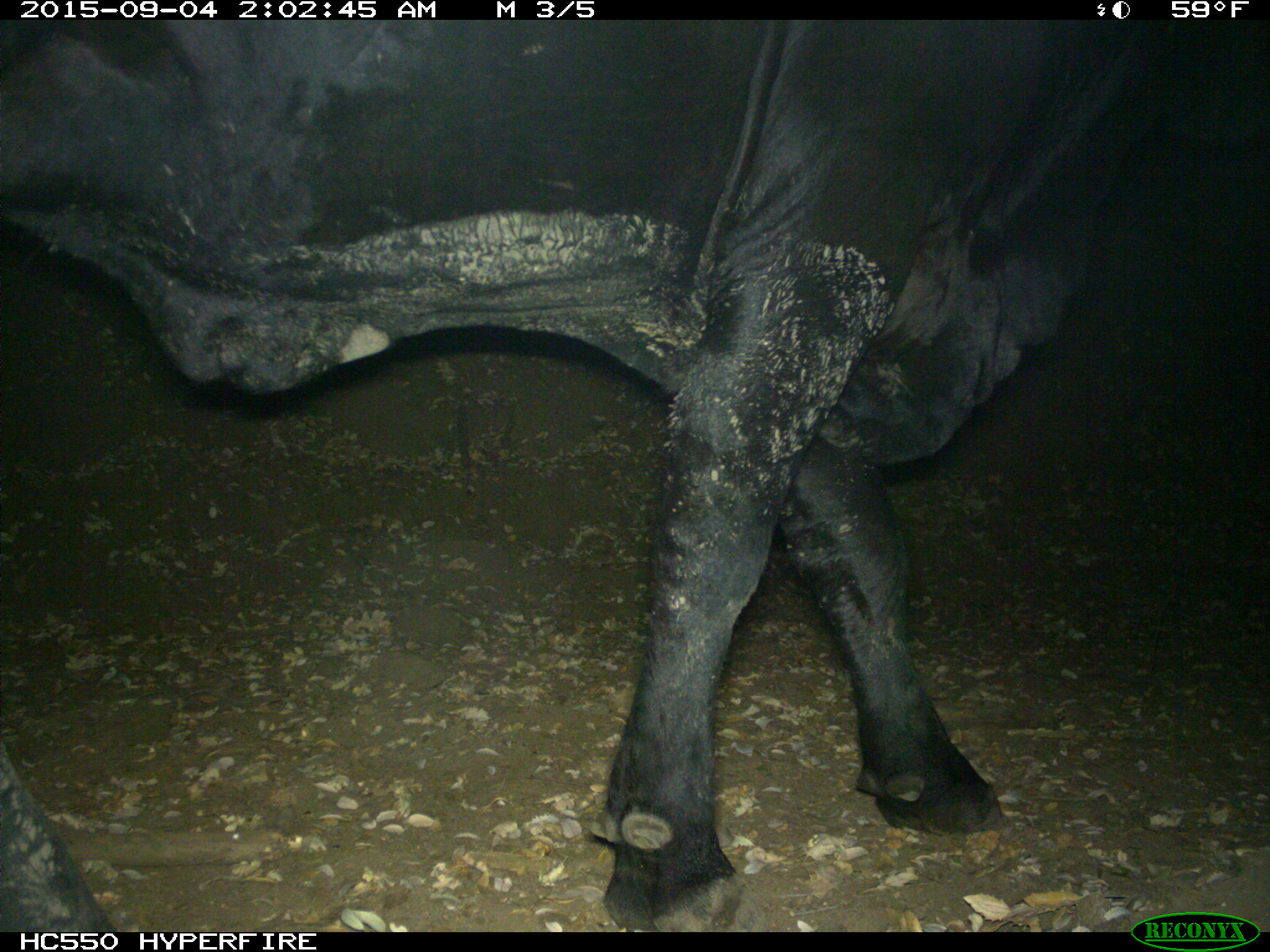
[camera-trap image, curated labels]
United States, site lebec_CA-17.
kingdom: Animalia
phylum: Chordata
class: Mammalia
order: Artiodactyla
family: Bovidae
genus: Bos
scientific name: Bos taurus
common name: domestic cow